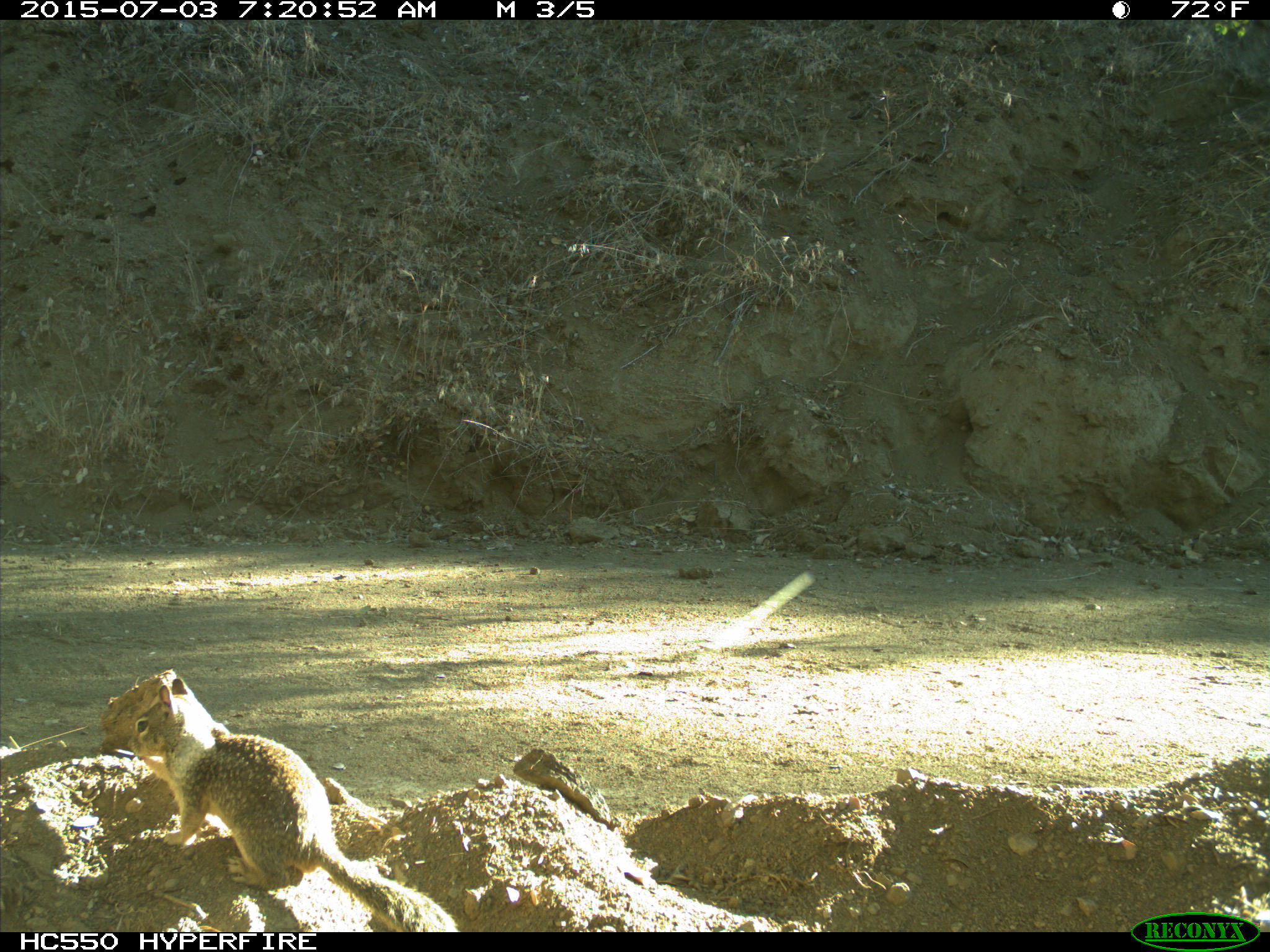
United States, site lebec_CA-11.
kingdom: Animalia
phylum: Chordata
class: Mammalia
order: Rodentia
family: Sciuridae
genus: Otospermophilus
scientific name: Otospermophilus beecheyi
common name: california ground squirrel